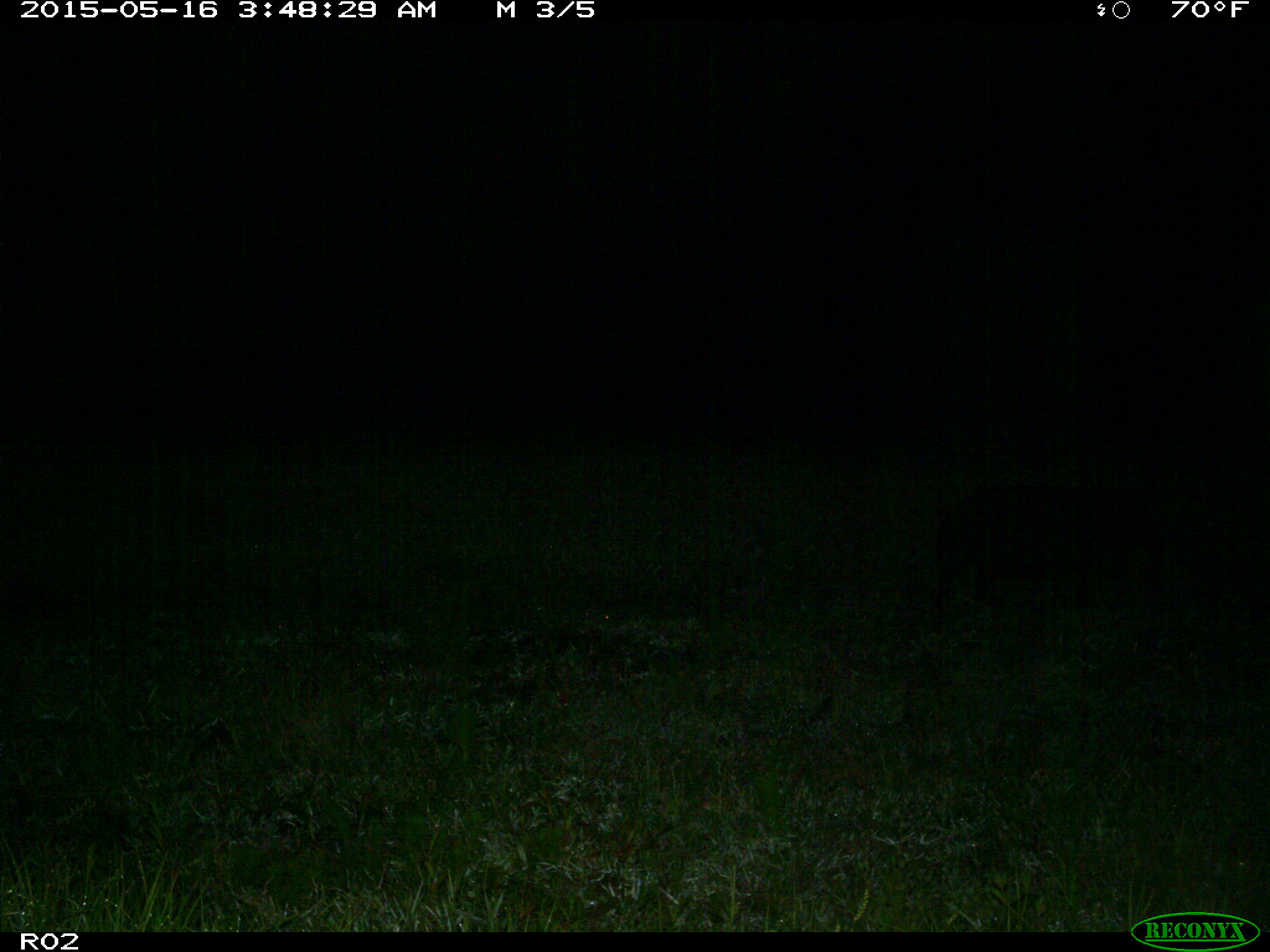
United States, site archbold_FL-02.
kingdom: Animalia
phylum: Chordata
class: Mammalia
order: Artiodactyla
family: Suidae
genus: Sus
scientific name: Sus scrofa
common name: wild boar